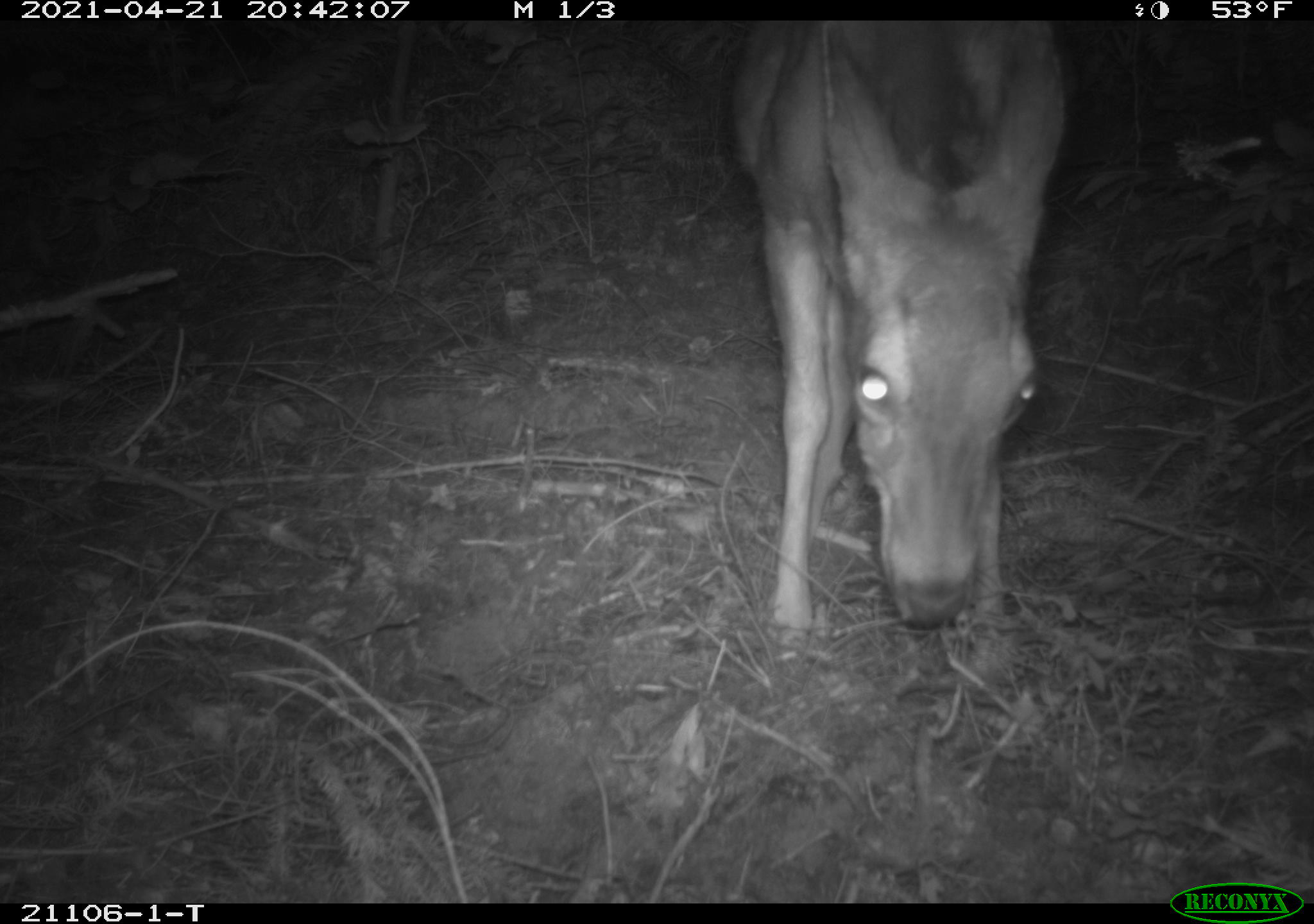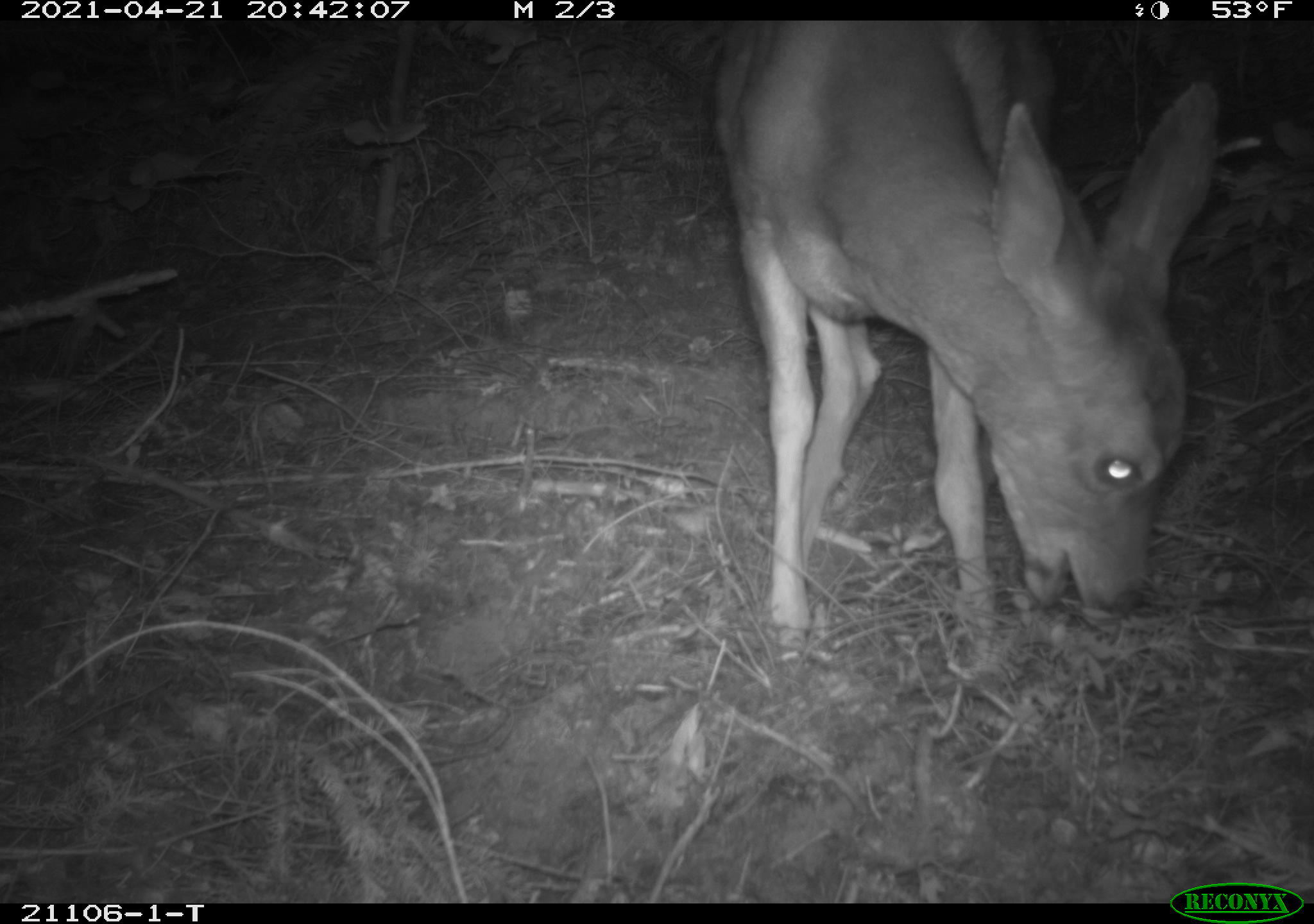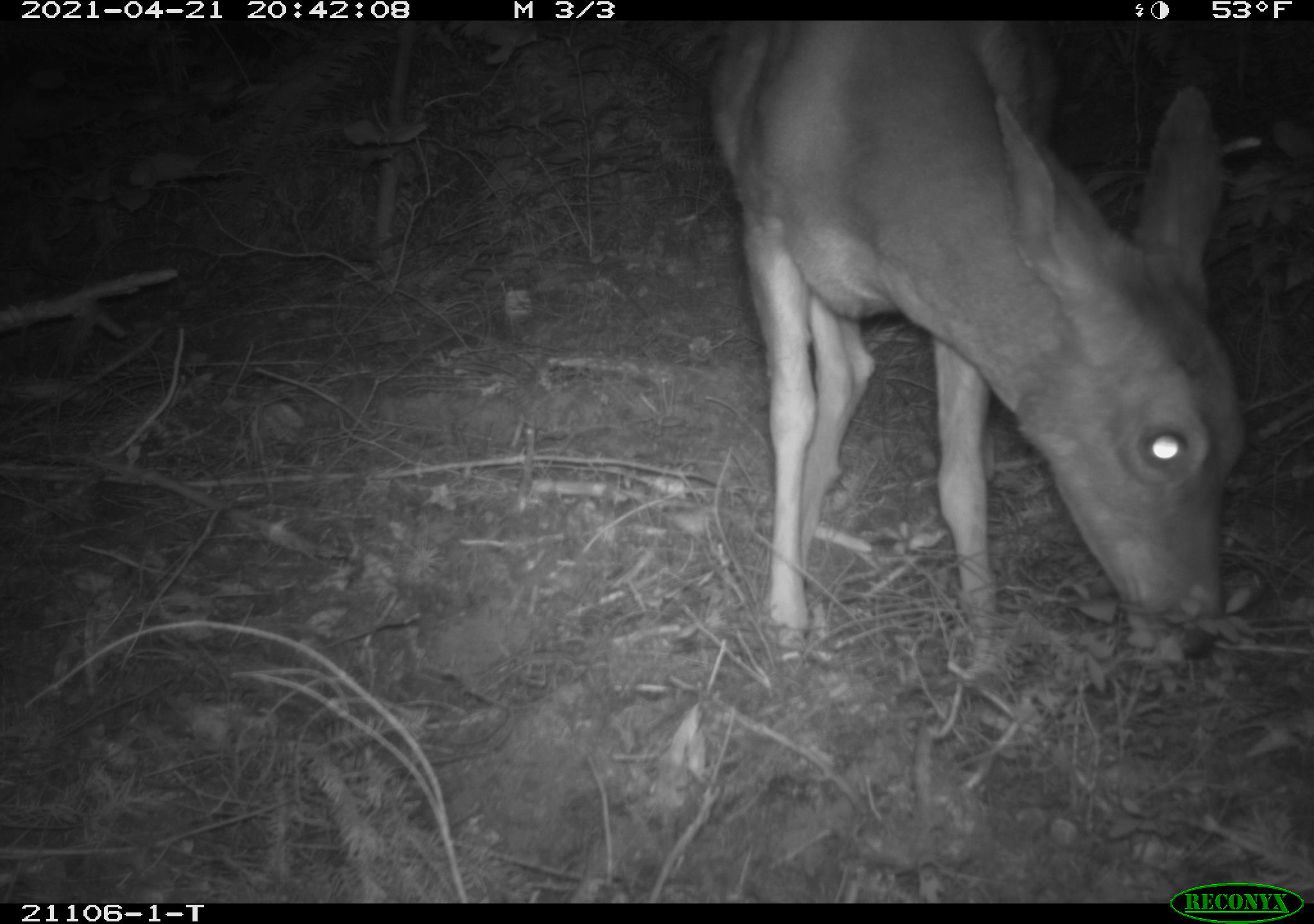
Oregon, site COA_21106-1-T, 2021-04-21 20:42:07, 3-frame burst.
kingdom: Animalia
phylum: Chordata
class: Mammalia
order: Artiodactyla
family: Cervidae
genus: Odocoileus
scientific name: Odocoileus hemionus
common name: black-tailed deer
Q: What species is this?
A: Black-tailed deer (Odocoileus hemionus).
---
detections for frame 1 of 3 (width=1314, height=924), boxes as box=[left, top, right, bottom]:
black-tailed deer: box=[686, 21, 1113, 683]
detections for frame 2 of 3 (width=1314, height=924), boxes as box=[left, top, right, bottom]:
black-tailed deer: box=[684, 22, 1260, 659]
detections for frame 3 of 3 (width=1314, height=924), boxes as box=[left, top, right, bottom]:
black-tailed deer: box=[673, 23, 1263, 713]